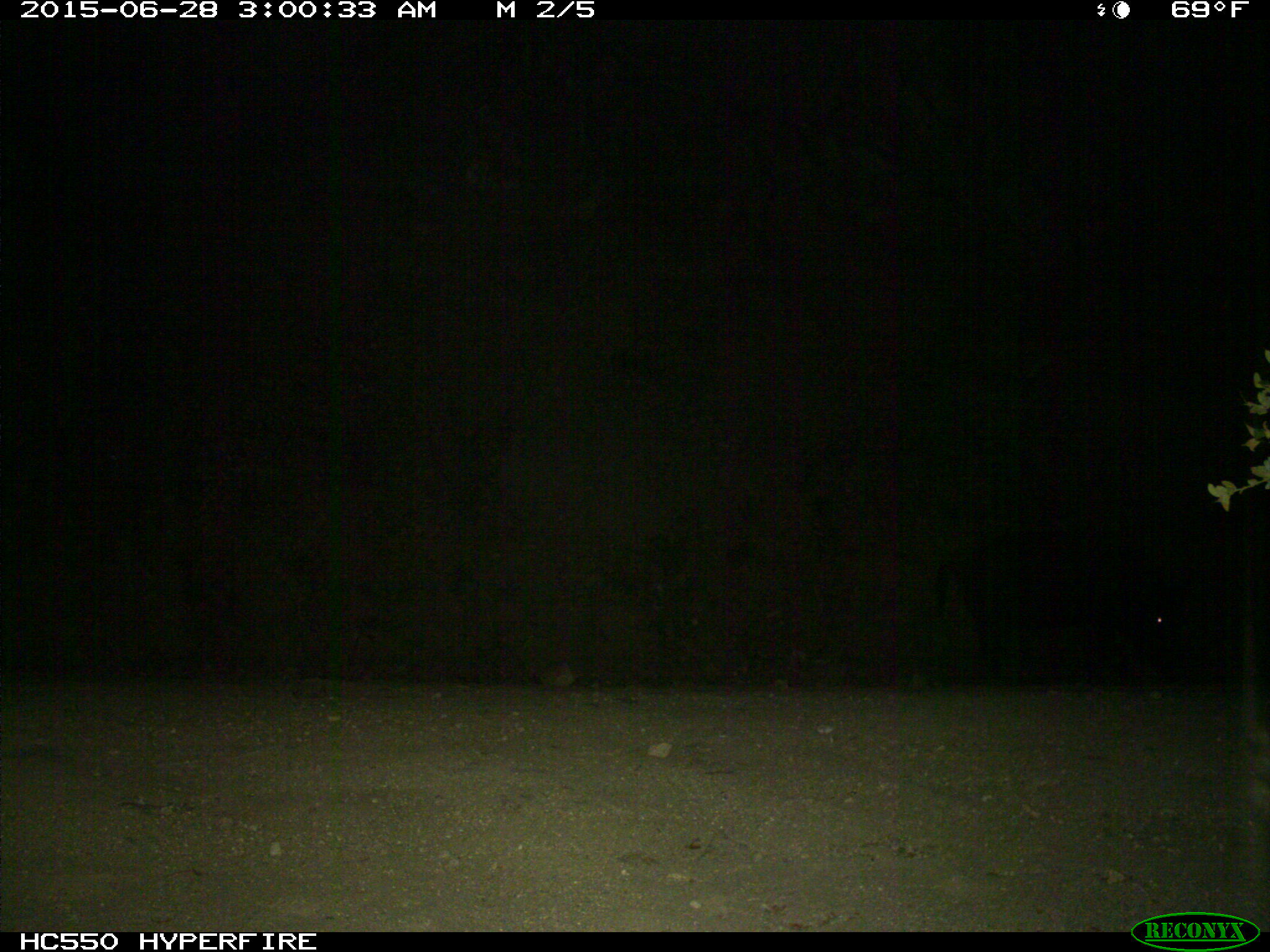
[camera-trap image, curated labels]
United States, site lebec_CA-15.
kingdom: Animalia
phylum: Chordata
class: Mammalia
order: Artiodactyla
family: Suidae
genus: Sus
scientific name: Sus scrofa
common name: wild boar